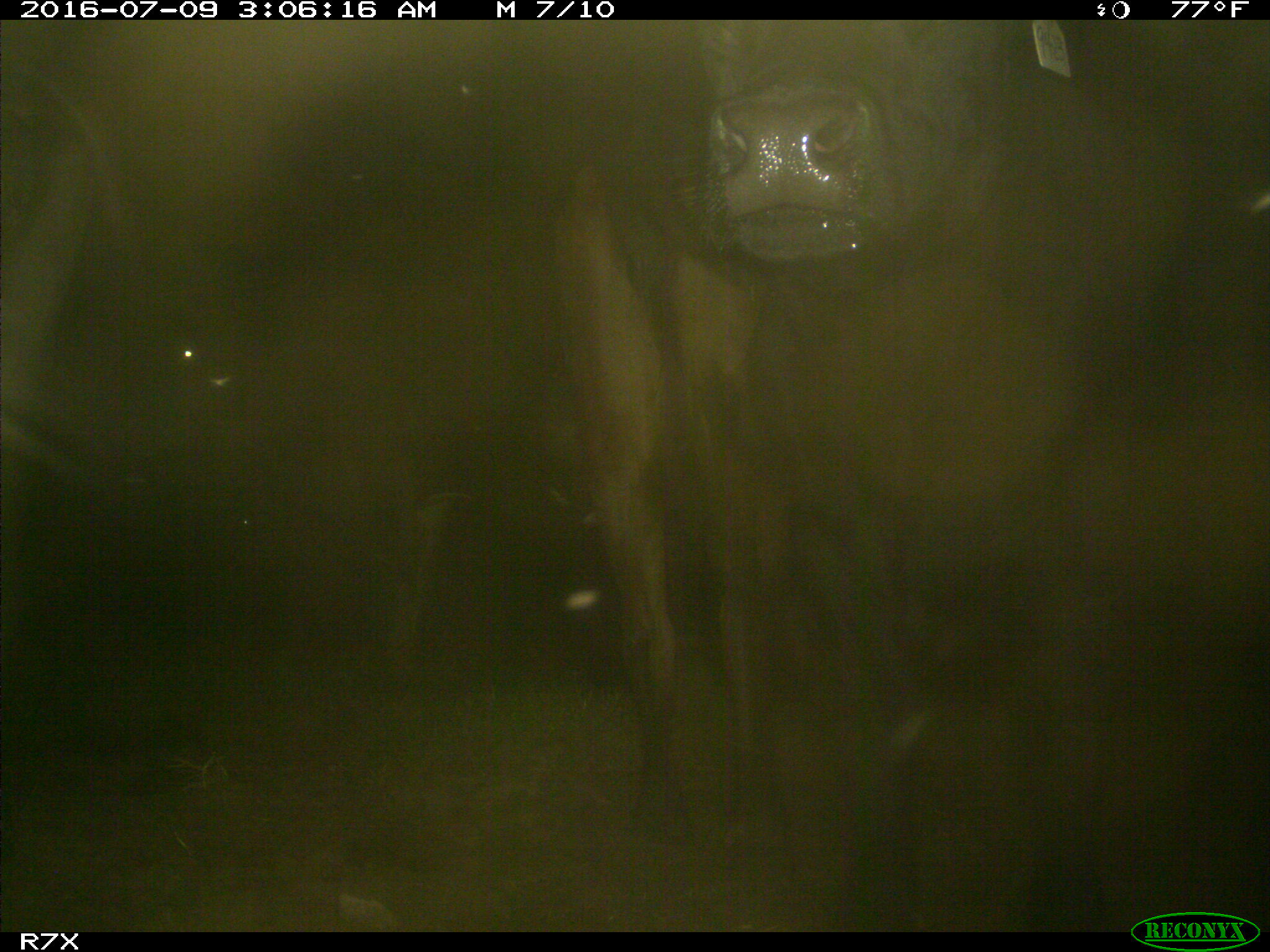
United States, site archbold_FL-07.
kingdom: Animalia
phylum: Chordata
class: Mammalia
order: Artiodactyla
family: Bovidae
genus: Bos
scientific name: Bos taurus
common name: domestic cow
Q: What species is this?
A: Bos taurus (domestic cow).